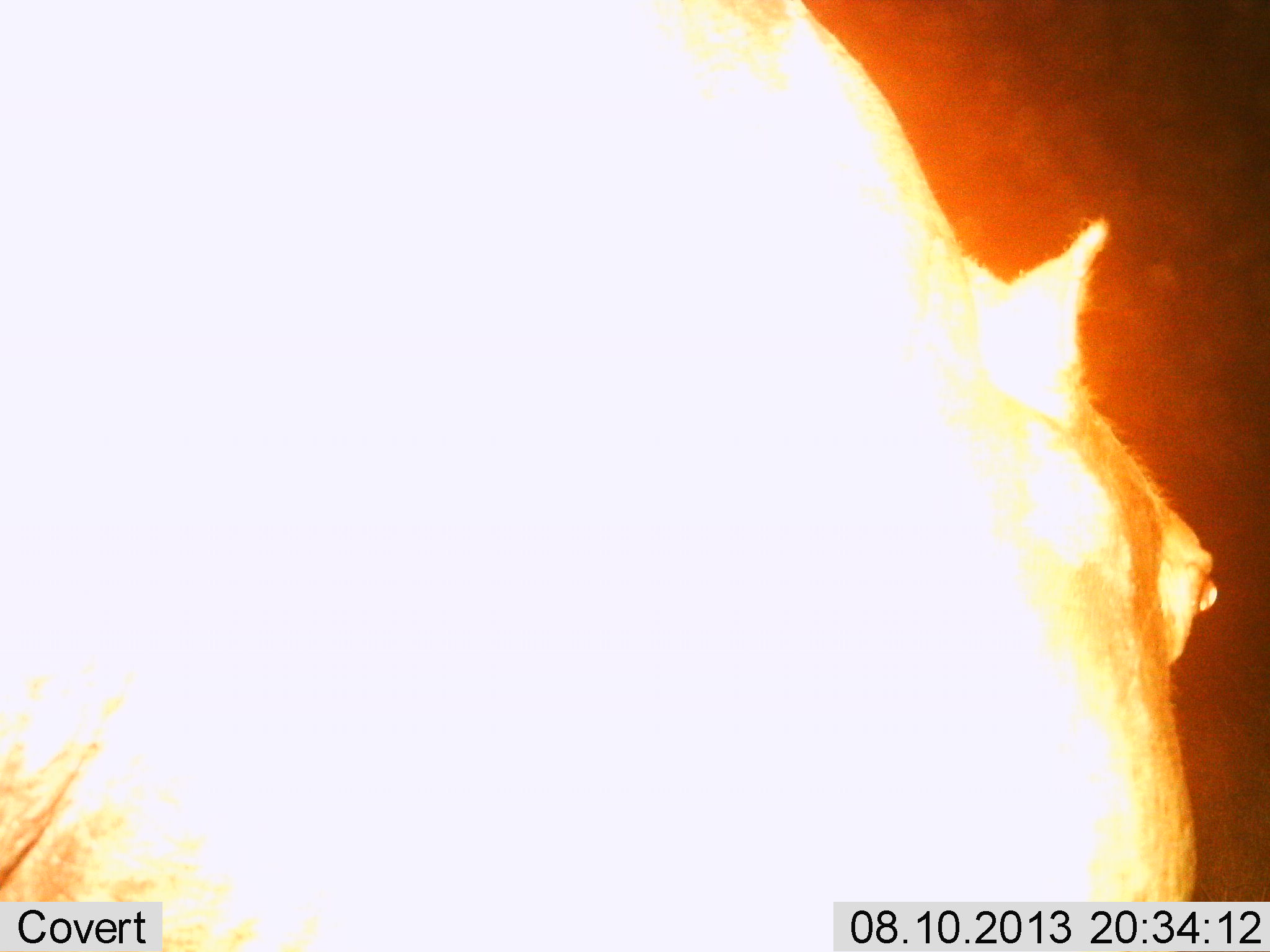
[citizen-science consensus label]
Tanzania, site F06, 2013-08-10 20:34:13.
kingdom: Animalia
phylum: Chordata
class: Mammalia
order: Artiodactyla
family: Hippopotamidae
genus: Hippopotamus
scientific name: Hippopotamus amphibius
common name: hippopotamus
Hippopotamus (Hippopotamus amphibius), count 1. Behavior (volunteer vote fractions): standing 79%, resting 0%, moving 14%, interacting 0%. Young present (vote fraction): 0%. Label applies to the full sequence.